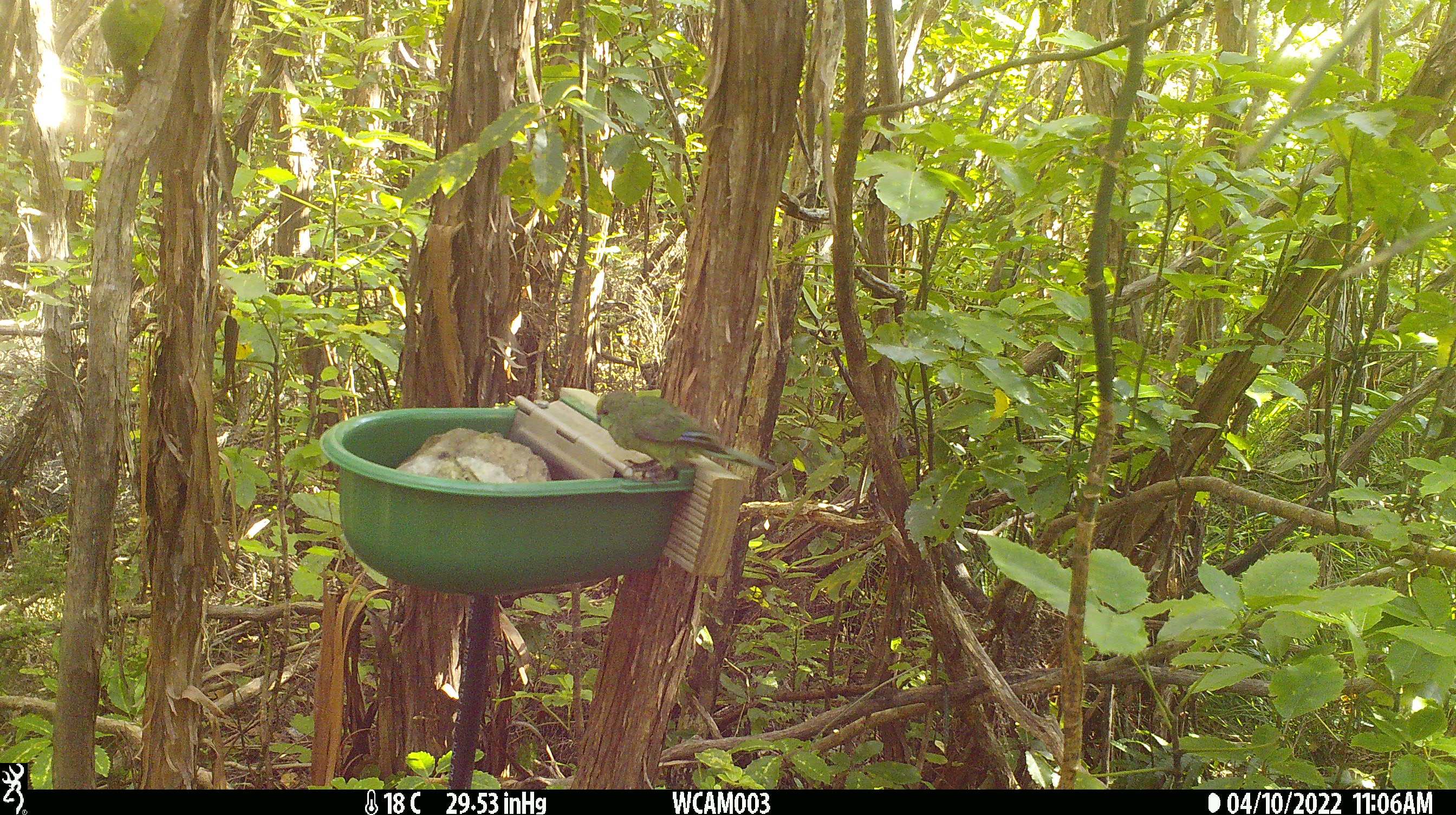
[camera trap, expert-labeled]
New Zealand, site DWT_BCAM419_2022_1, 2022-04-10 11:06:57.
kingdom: Animalia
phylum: Chordata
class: Aves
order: Psittaciformes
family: Psittaculidae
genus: Cyanoramphus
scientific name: Cyanoramphus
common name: parakeet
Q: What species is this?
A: Parakeet (Cyanoramphus).